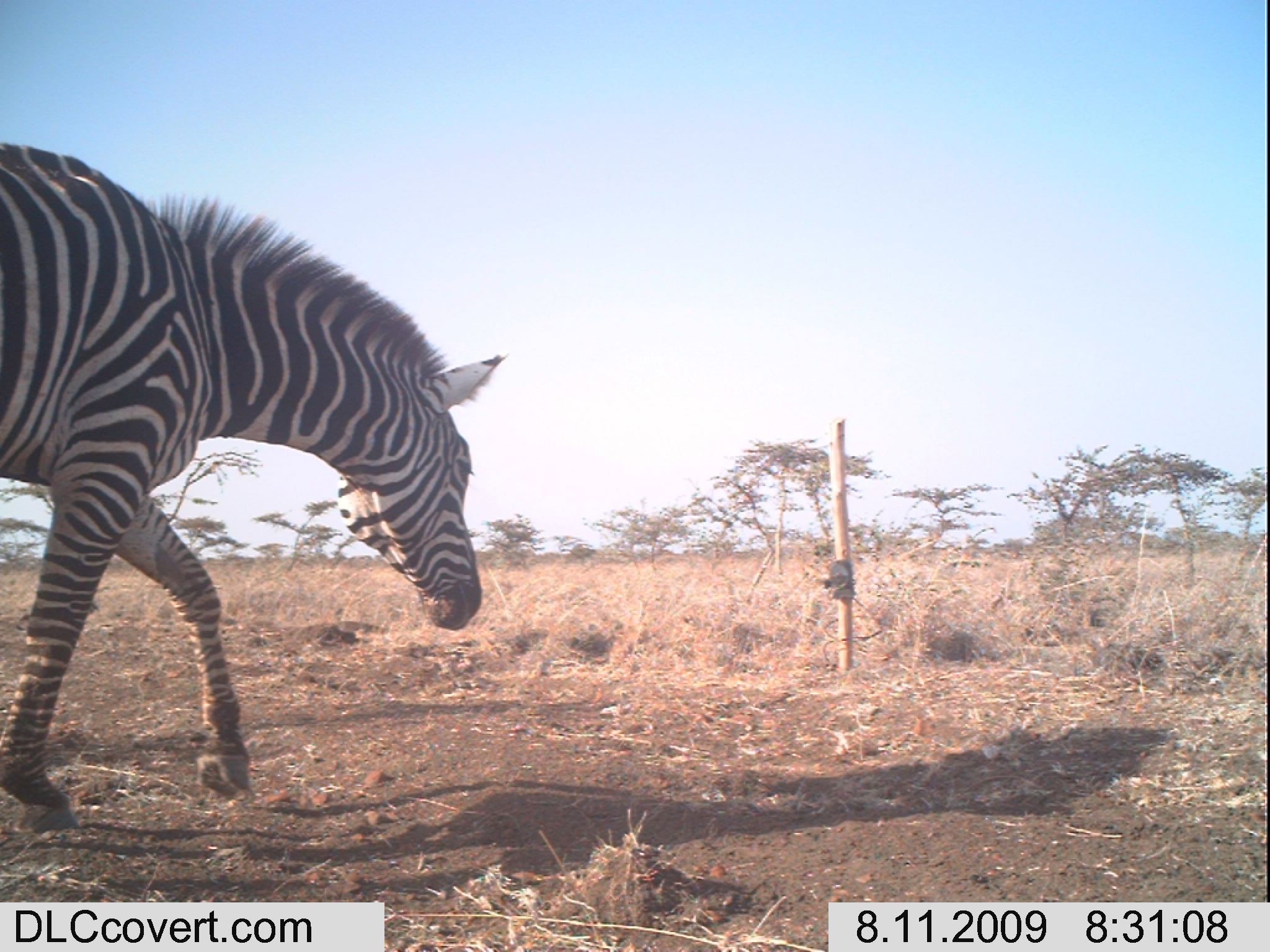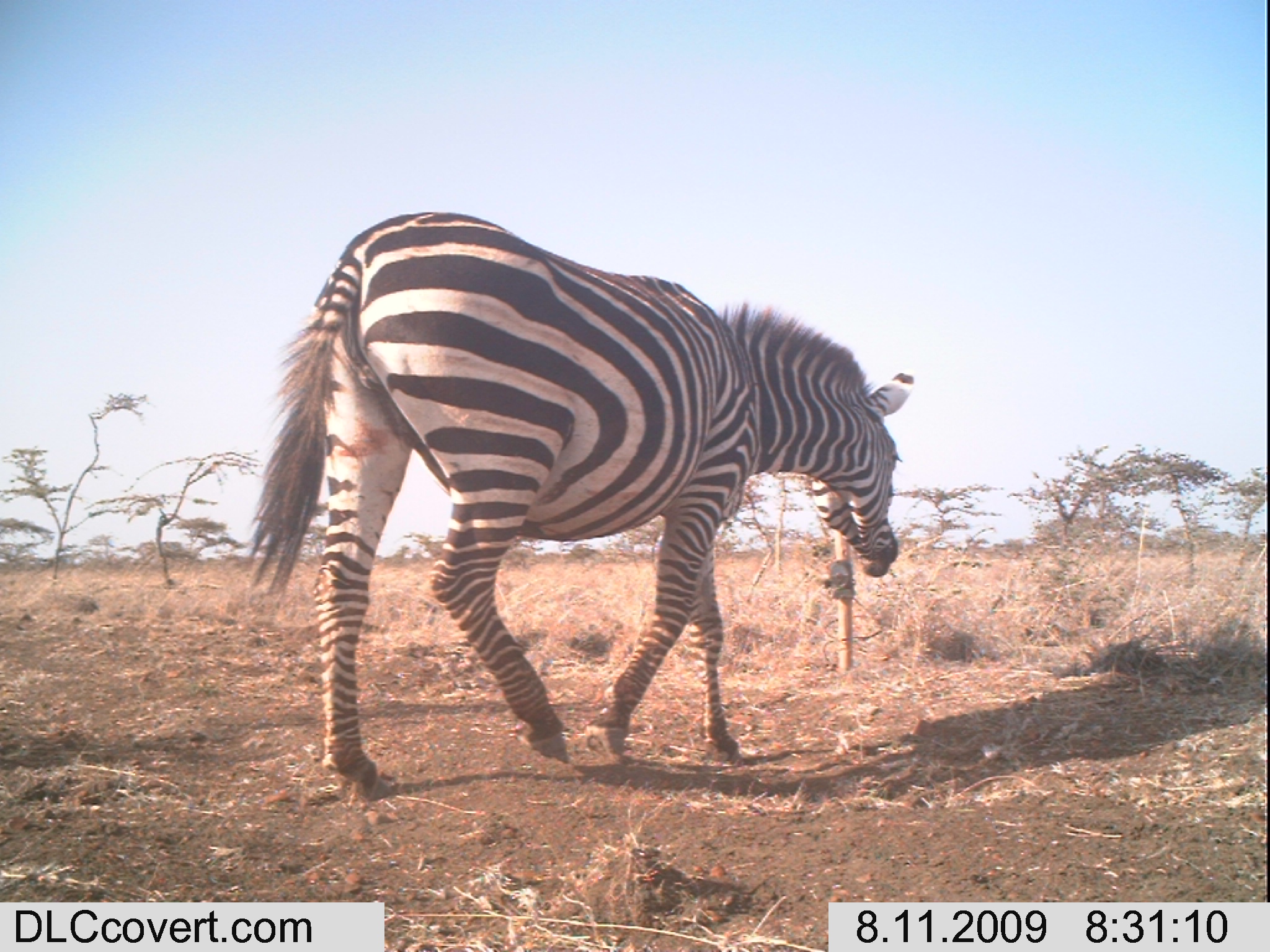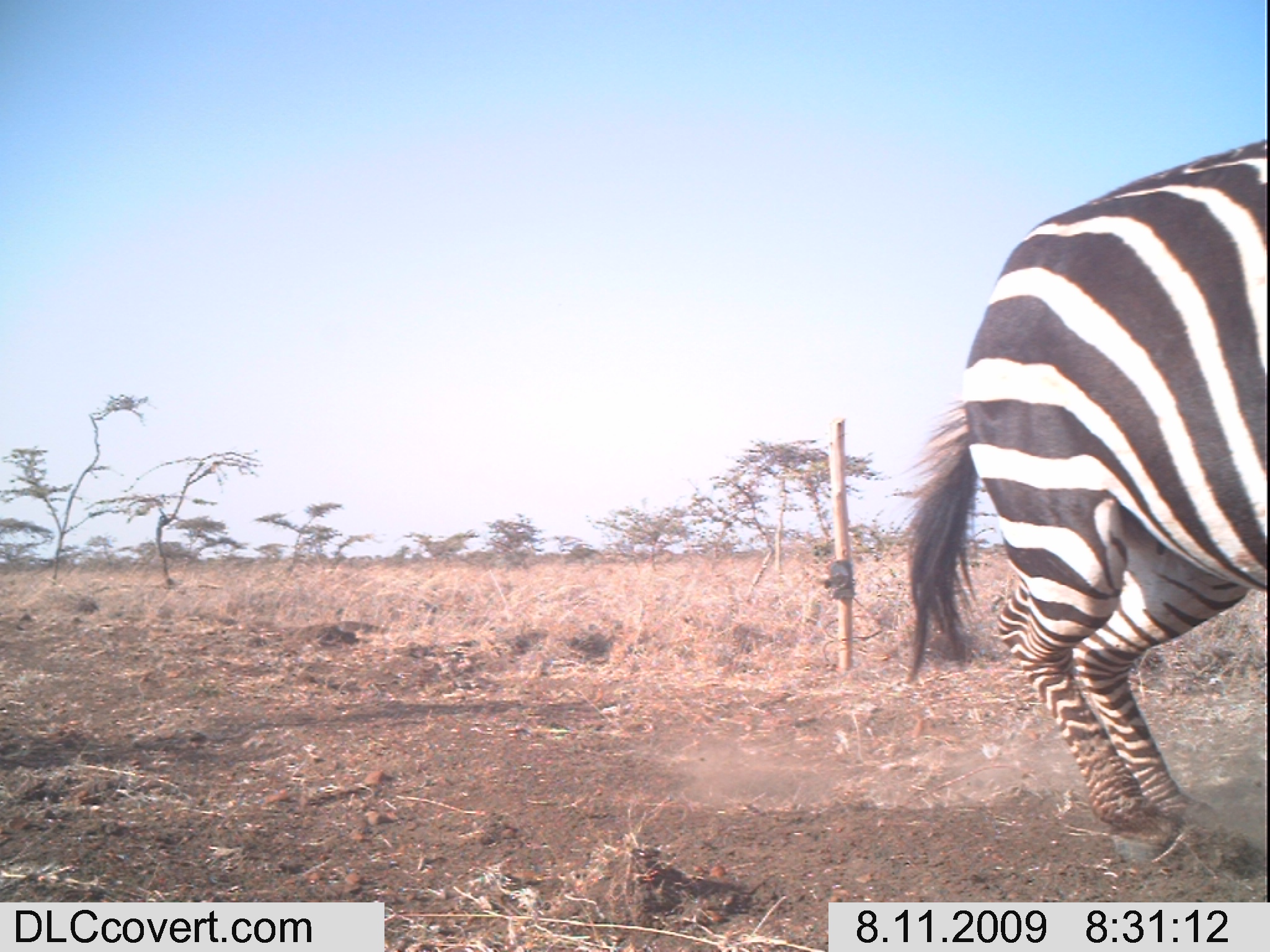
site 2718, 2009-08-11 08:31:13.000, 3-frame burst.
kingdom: Animalia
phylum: Chordata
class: Mammalia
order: Perissodactyla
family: Equidae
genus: Equus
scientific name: Equus quagga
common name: plains zebra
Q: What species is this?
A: Equus quagga (plains zebra).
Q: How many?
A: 1.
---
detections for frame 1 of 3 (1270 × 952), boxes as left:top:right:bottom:
equus quagga: 0:142:508:833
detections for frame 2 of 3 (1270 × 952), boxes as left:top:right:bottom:
equus quagga: 243:208:914:797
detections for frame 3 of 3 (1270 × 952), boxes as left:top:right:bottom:
equus quagga: 899:137:1270:870